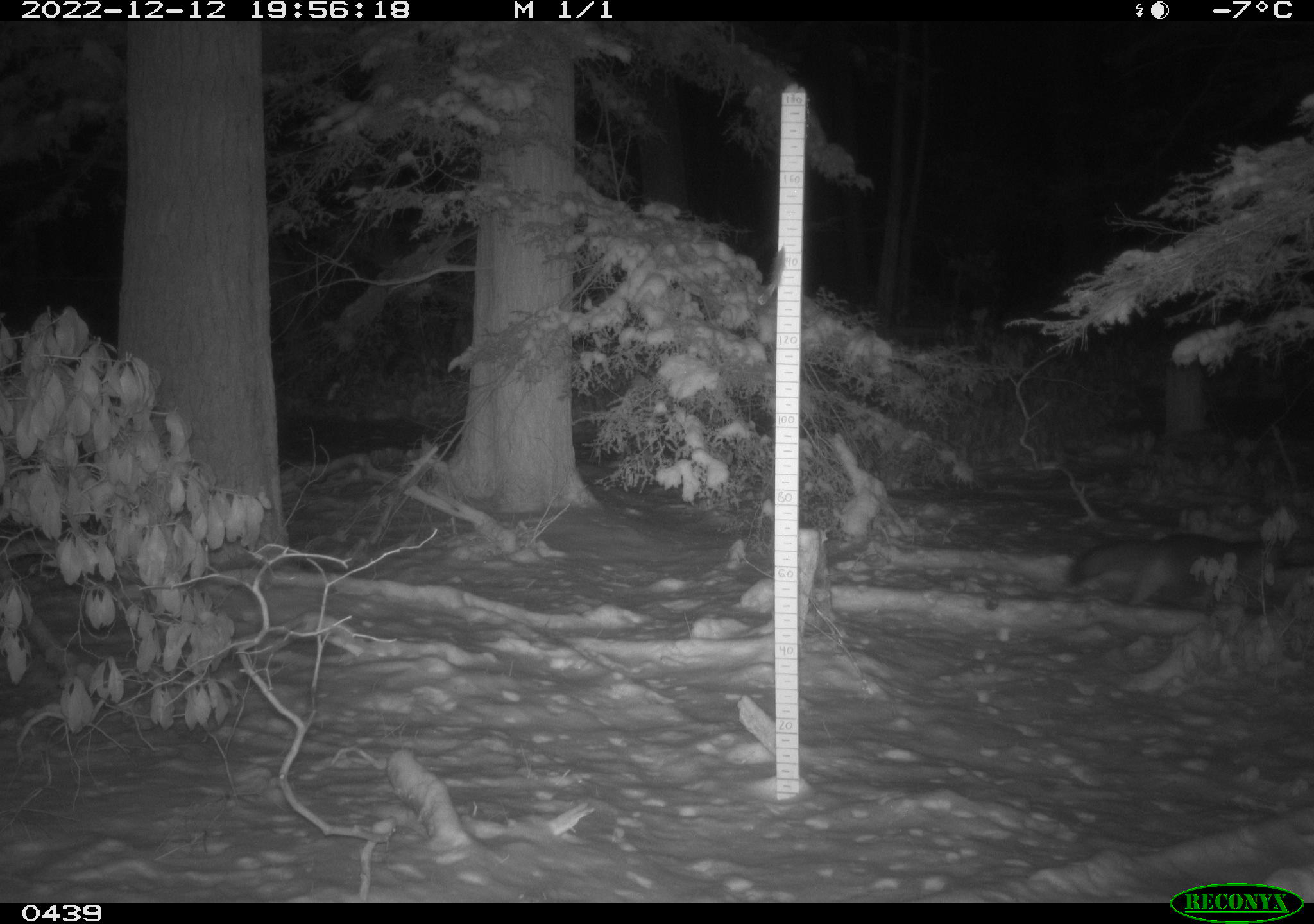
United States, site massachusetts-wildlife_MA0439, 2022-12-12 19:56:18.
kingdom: Animalia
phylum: Chordata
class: Mammalia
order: Carnivora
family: Canidae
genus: Canis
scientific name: Canis latrans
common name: coyote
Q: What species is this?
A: Coyote (Canis latrans).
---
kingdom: Animalia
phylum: Chordata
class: Mammalia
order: Carnivora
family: Canidae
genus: Urocyon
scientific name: Urocyon cinereoargenteus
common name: gray fox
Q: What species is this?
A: Gray fox (Urocyon cinereoargenteus).